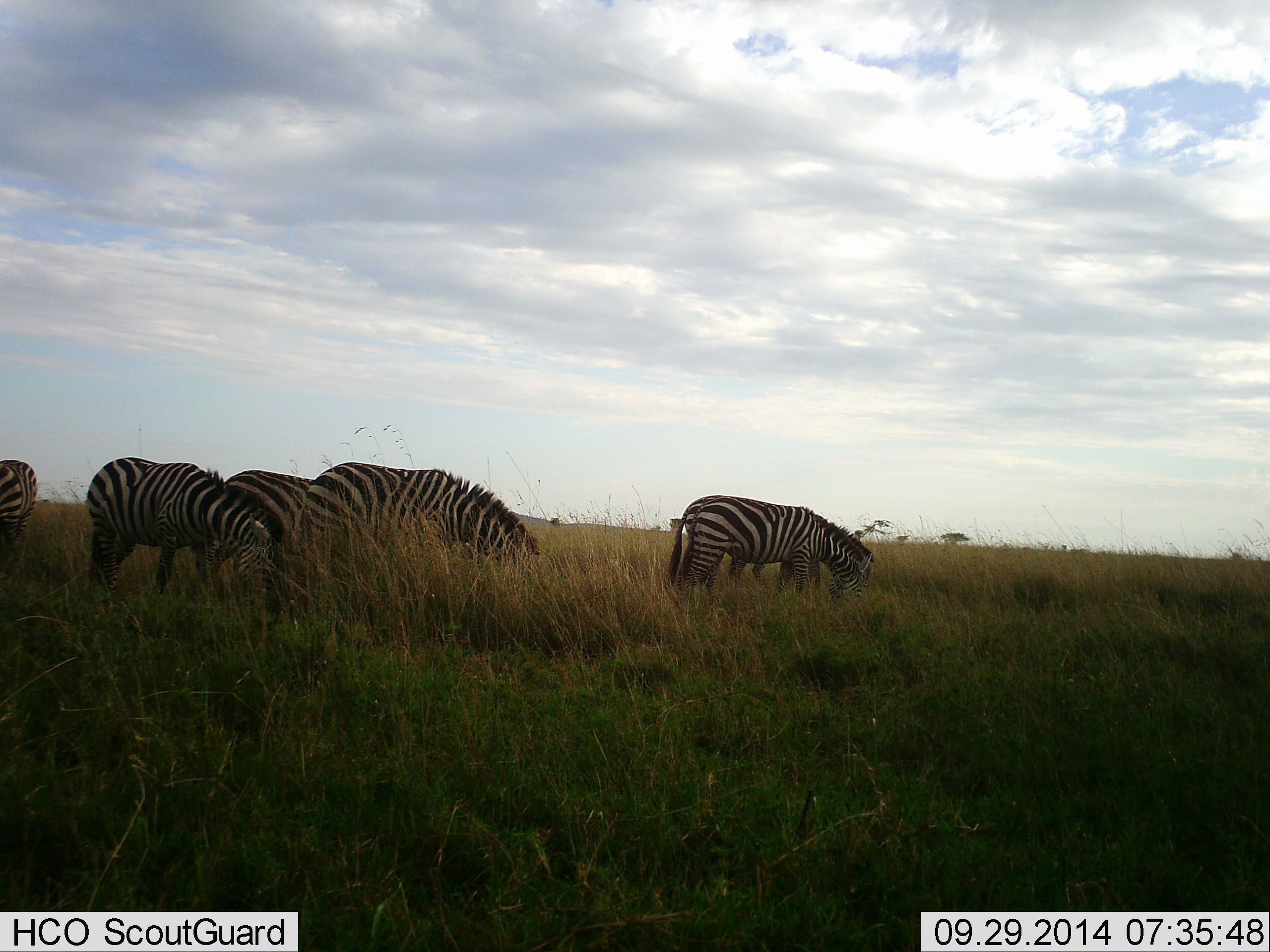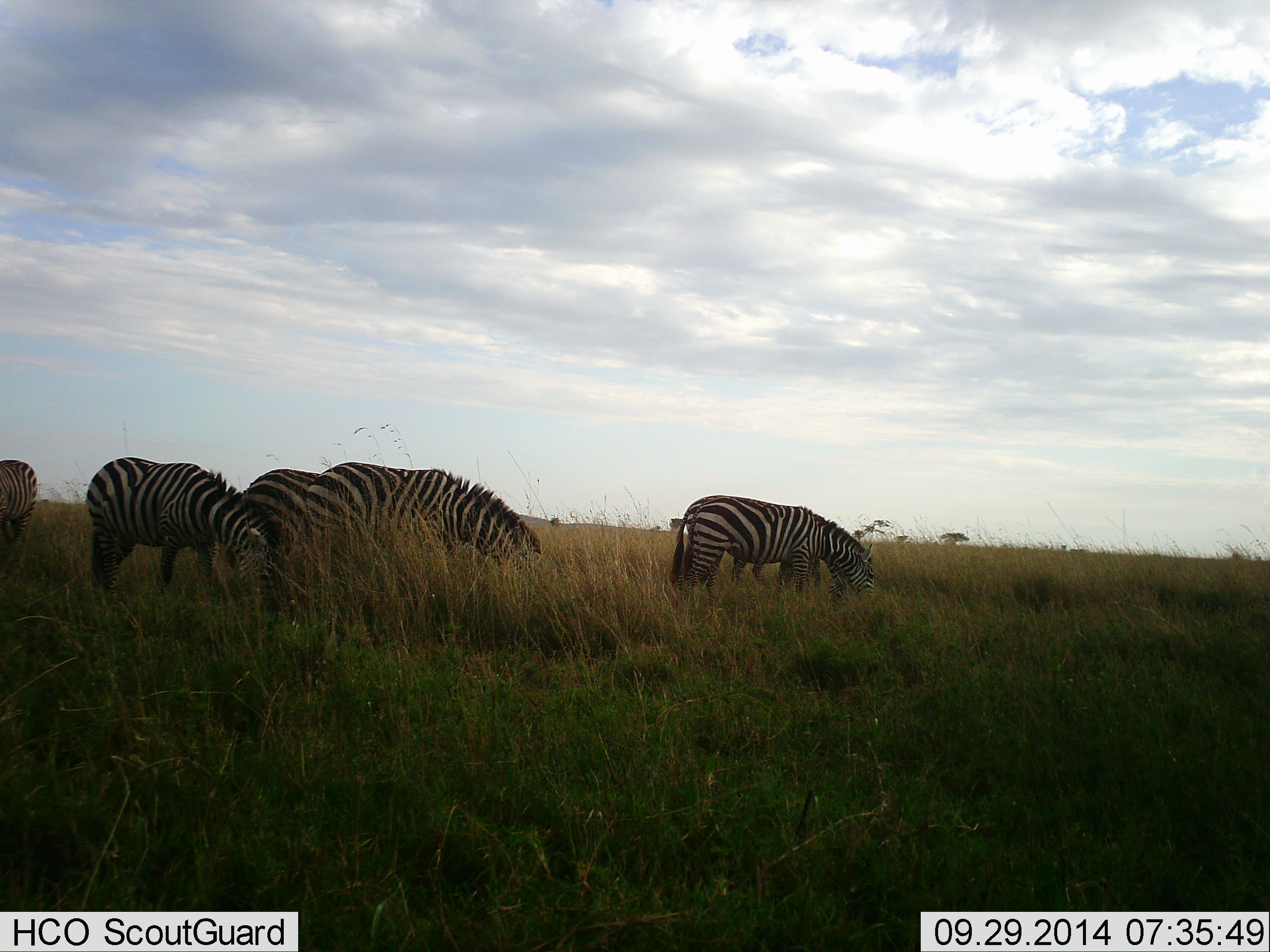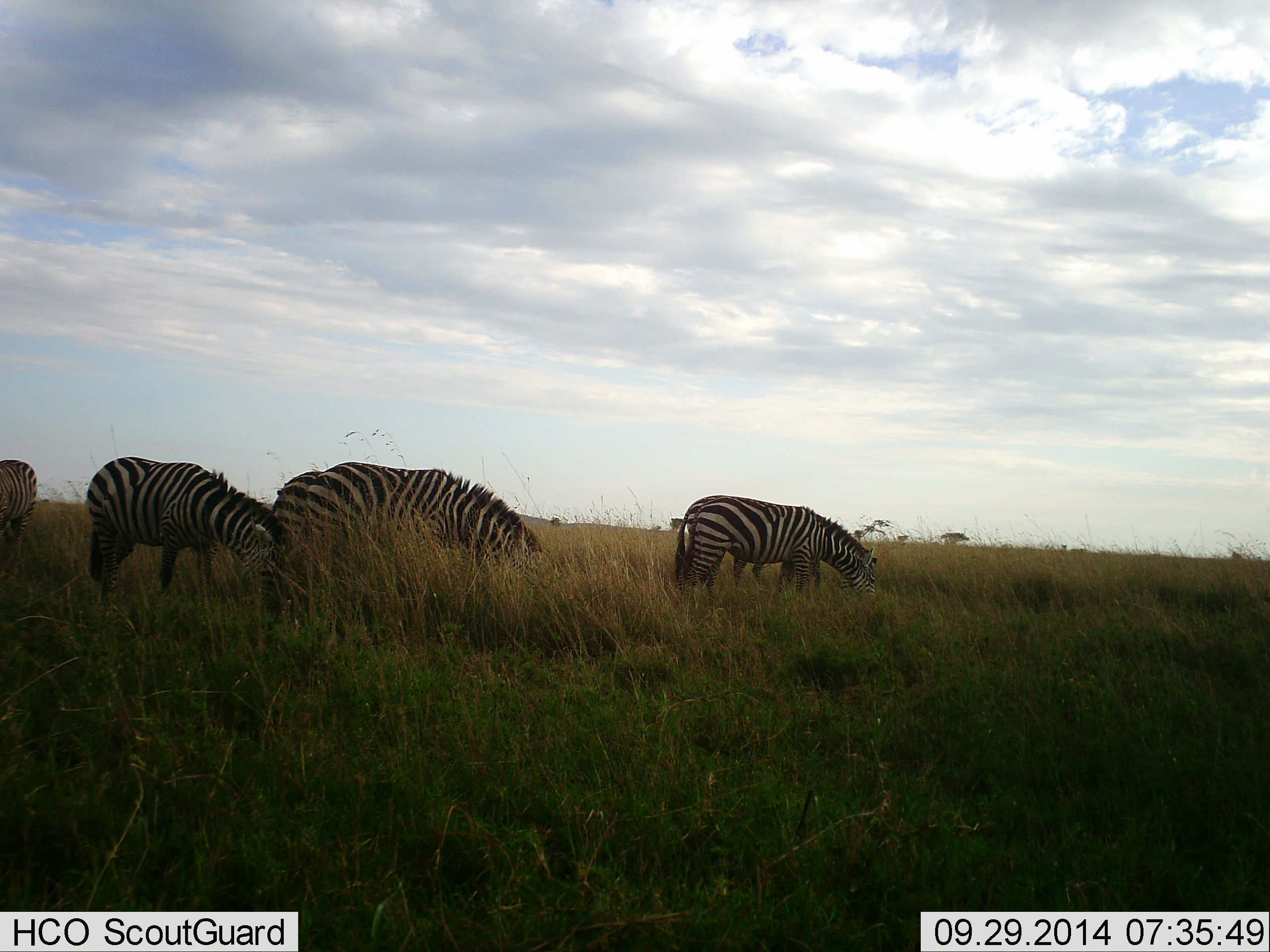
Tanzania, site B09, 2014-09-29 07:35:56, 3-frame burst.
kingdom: Animalia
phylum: Chordata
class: Mammalia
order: Perissodactyla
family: Equidae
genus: Equus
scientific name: Equus quagga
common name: plains zebra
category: zebra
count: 5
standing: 20%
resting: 0%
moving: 10%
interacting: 0%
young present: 0%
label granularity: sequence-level